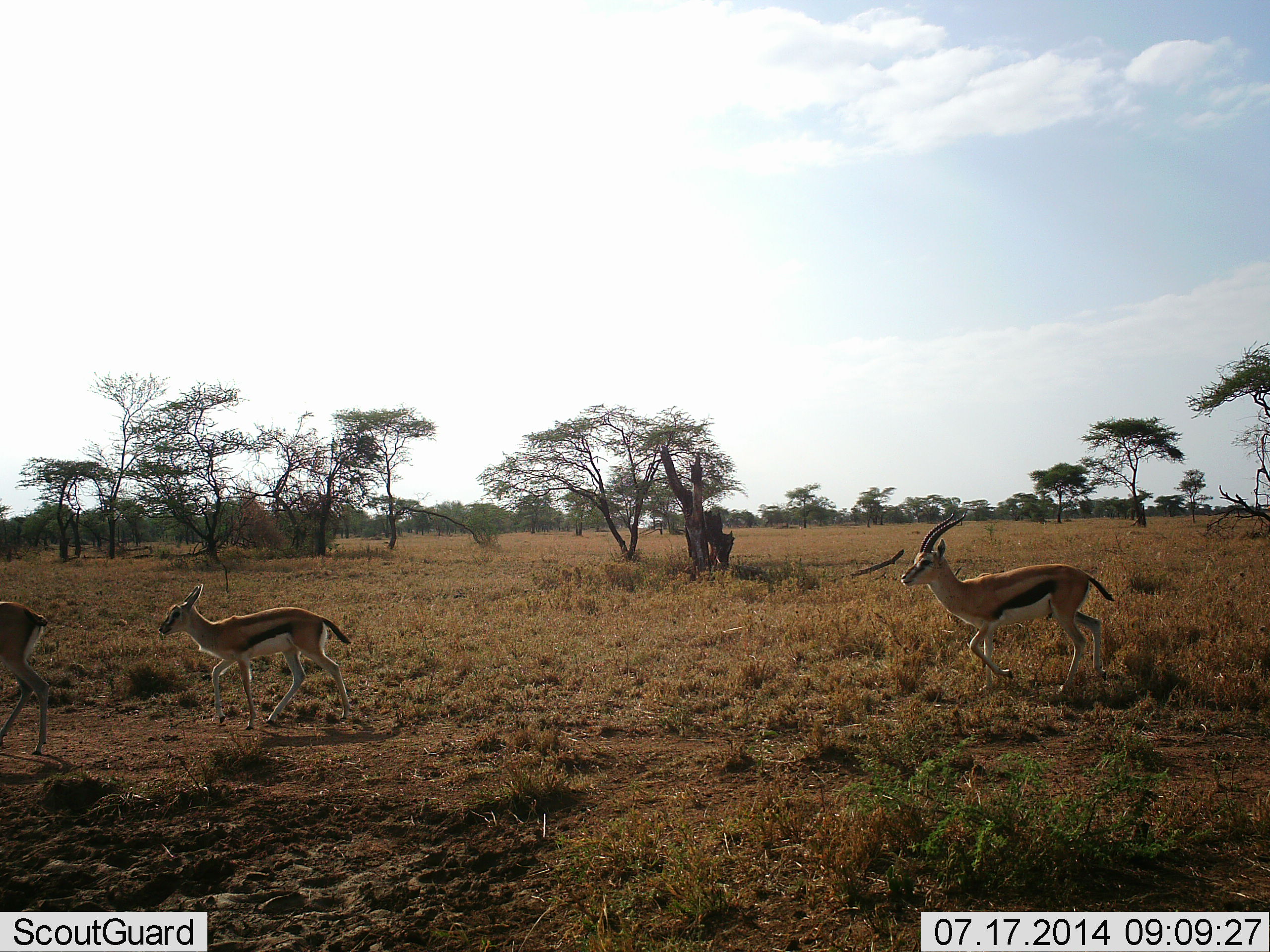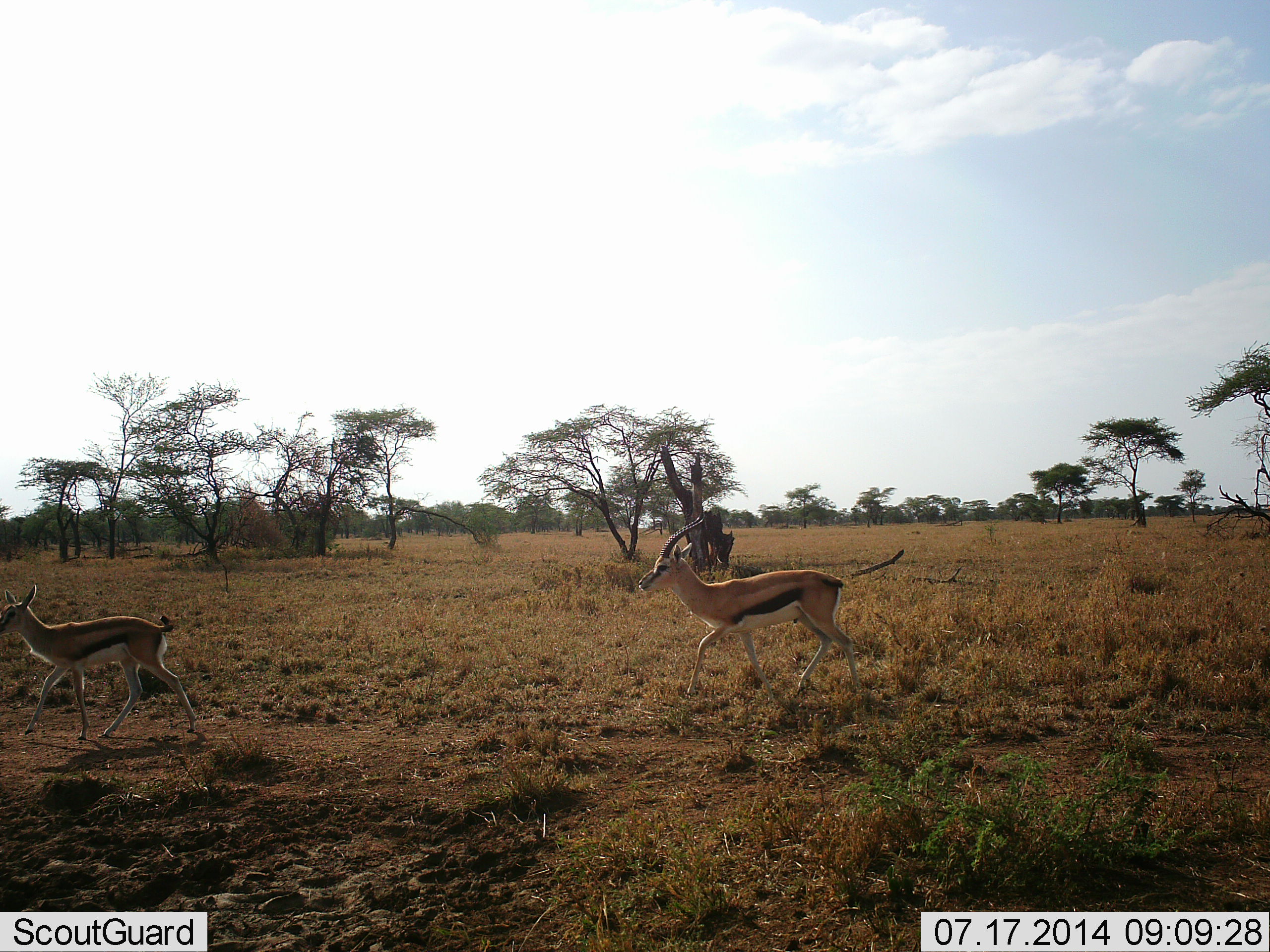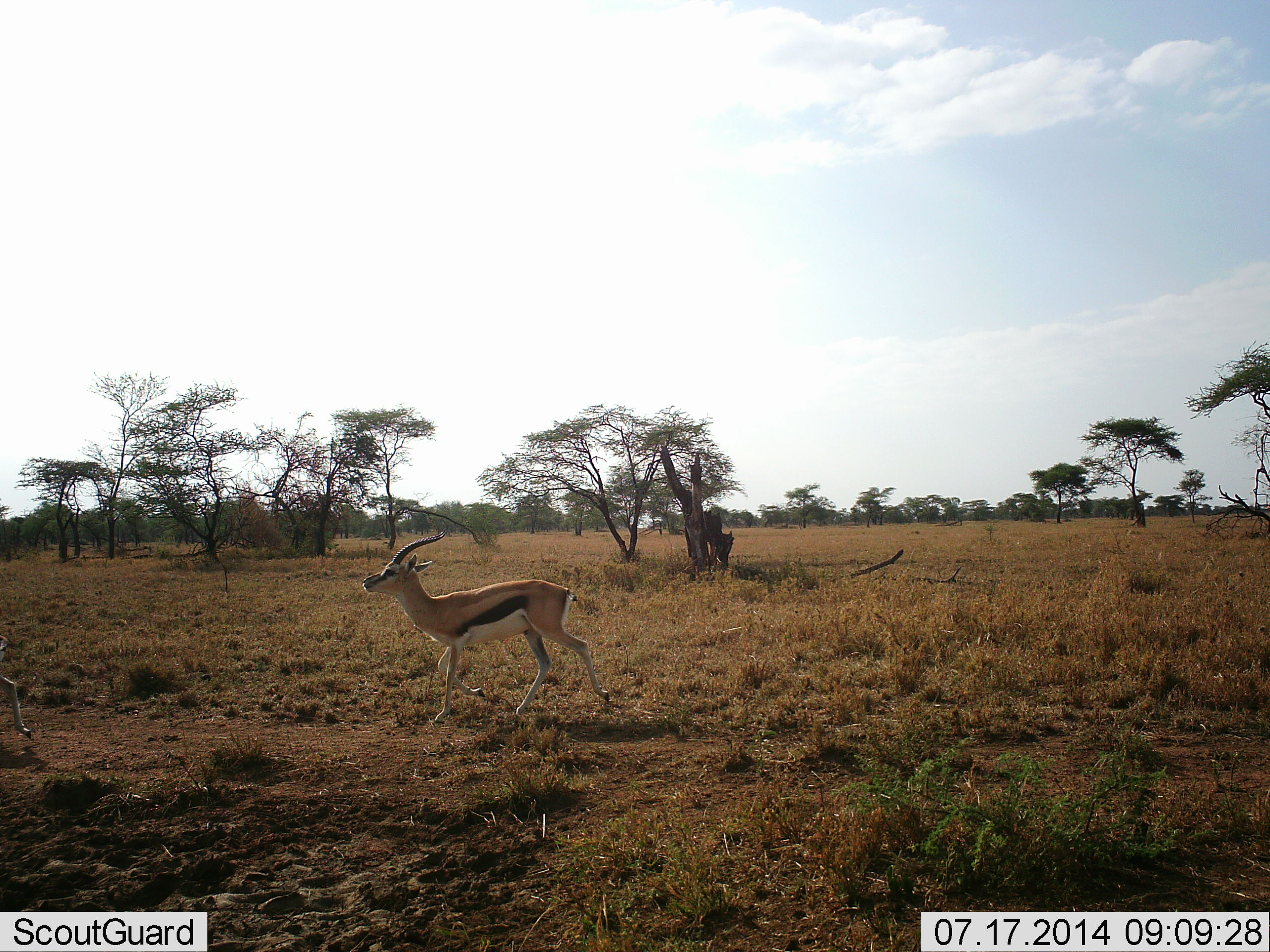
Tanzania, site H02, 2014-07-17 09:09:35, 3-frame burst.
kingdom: Animalia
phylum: Chordata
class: Mammalia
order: Artiodactyla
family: Bovidae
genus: Eudorcas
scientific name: Eudorcas thomsonii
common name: thomson's gazelle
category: gazellethomsons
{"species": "gazellethomsons (thomson's gazelle) (Eudorcas thomsonii)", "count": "3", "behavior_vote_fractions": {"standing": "20%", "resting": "0%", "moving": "90%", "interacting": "0%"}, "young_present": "0%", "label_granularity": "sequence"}